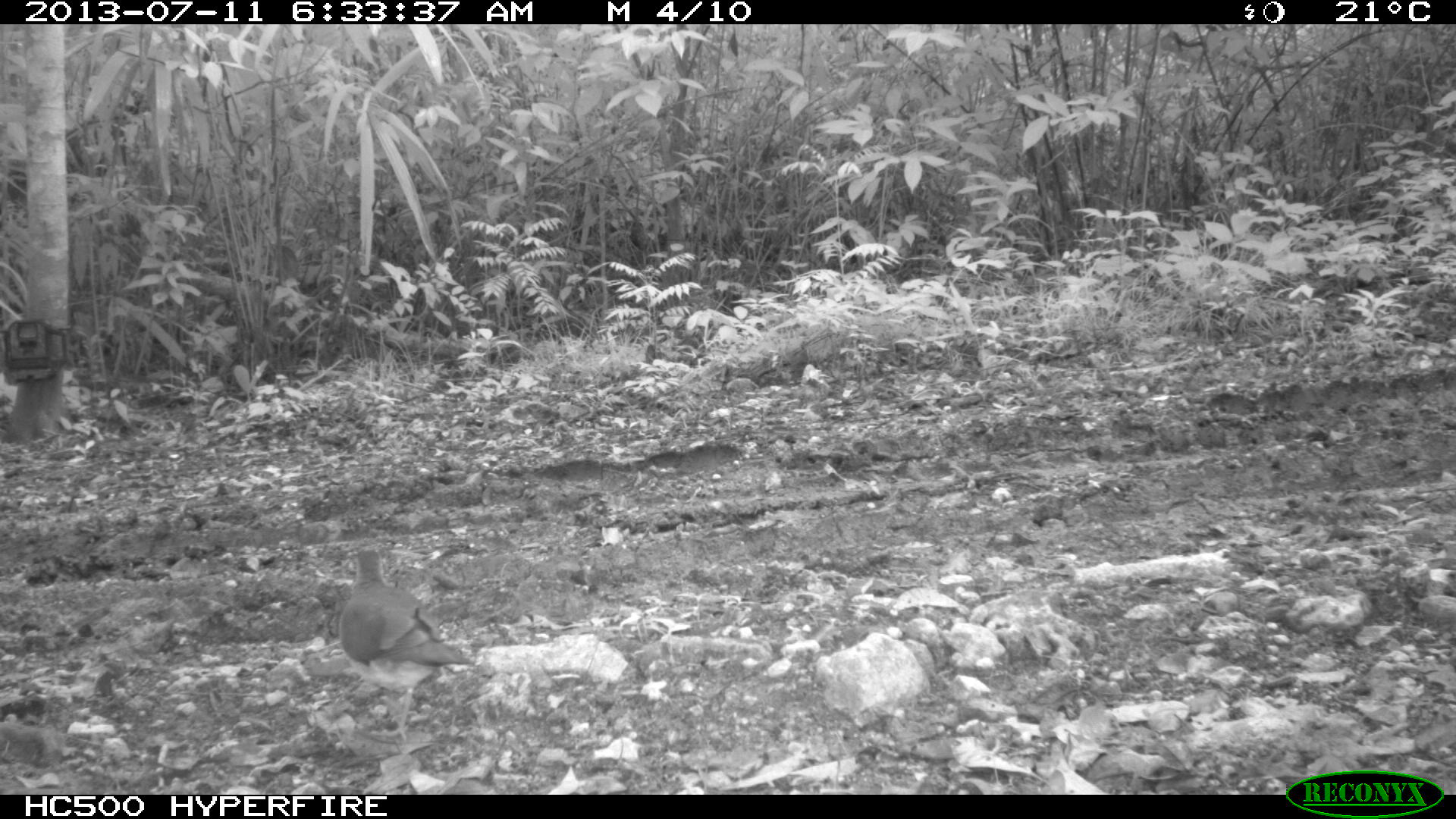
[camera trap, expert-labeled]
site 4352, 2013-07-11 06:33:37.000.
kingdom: Animalia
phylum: Chordata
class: Aves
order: Columbiformes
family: Columbidae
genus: Leptotila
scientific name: Leptotila plumbeiceps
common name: gray-headed dove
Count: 1.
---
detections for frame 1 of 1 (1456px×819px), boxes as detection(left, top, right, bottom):
leptotila plumbeiceps: detection(337, 547, 480, 743)